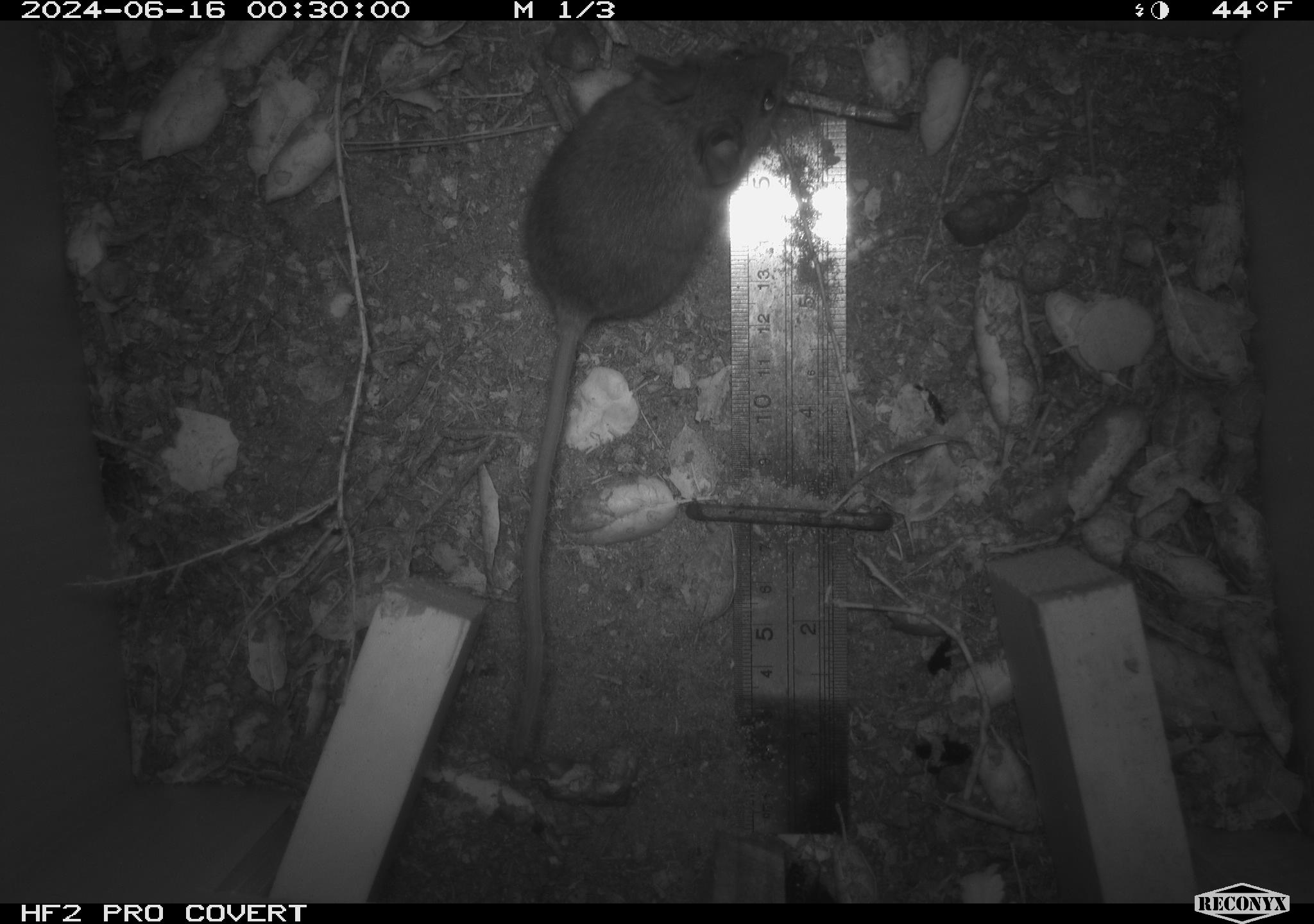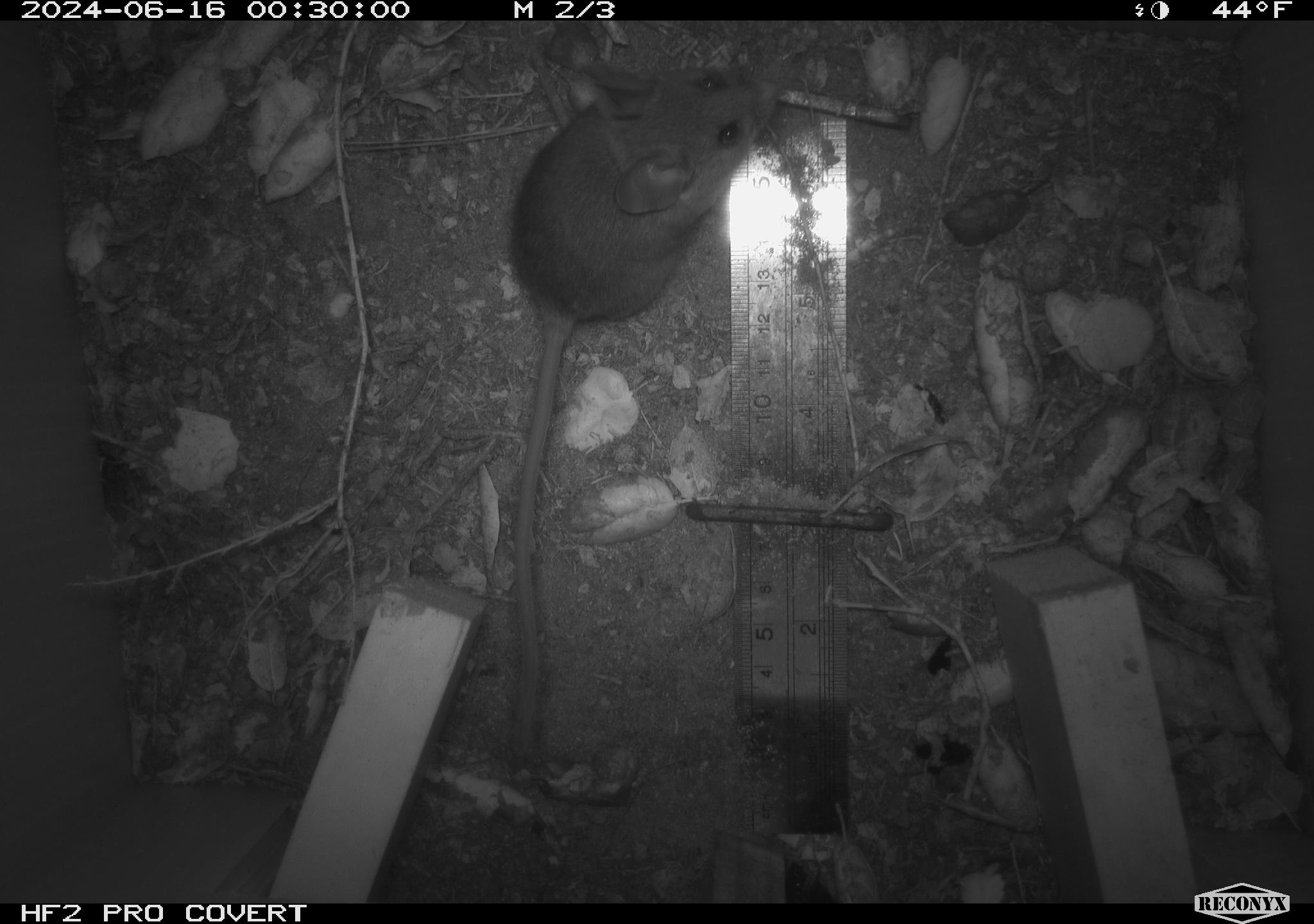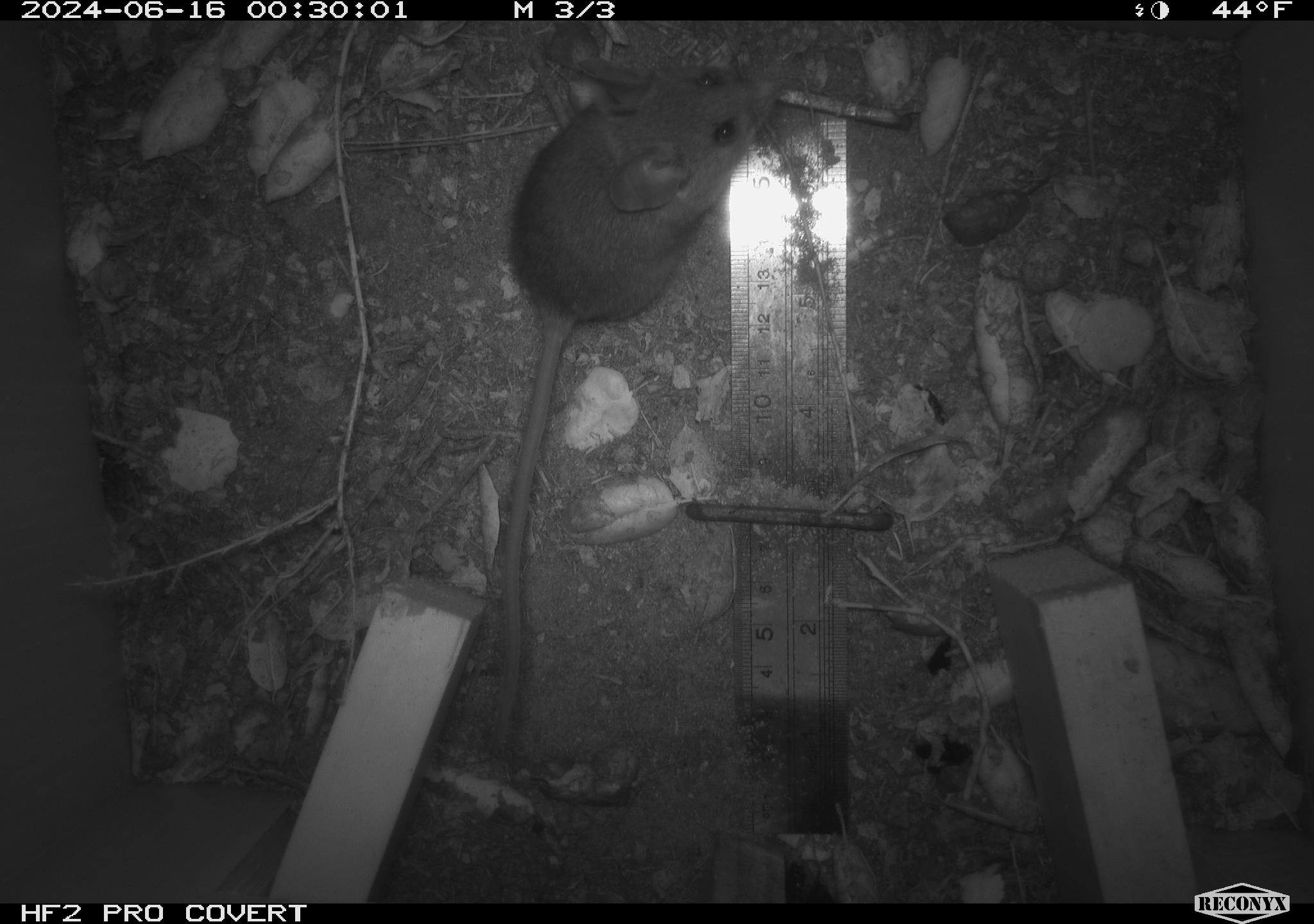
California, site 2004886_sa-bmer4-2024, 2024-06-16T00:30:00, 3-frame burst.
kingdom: Animalia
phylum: Chordata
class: Mammalia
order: Rodentia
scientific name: Rodentia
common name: woodrat or rat or mouse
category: woodrat or rat or mouse species